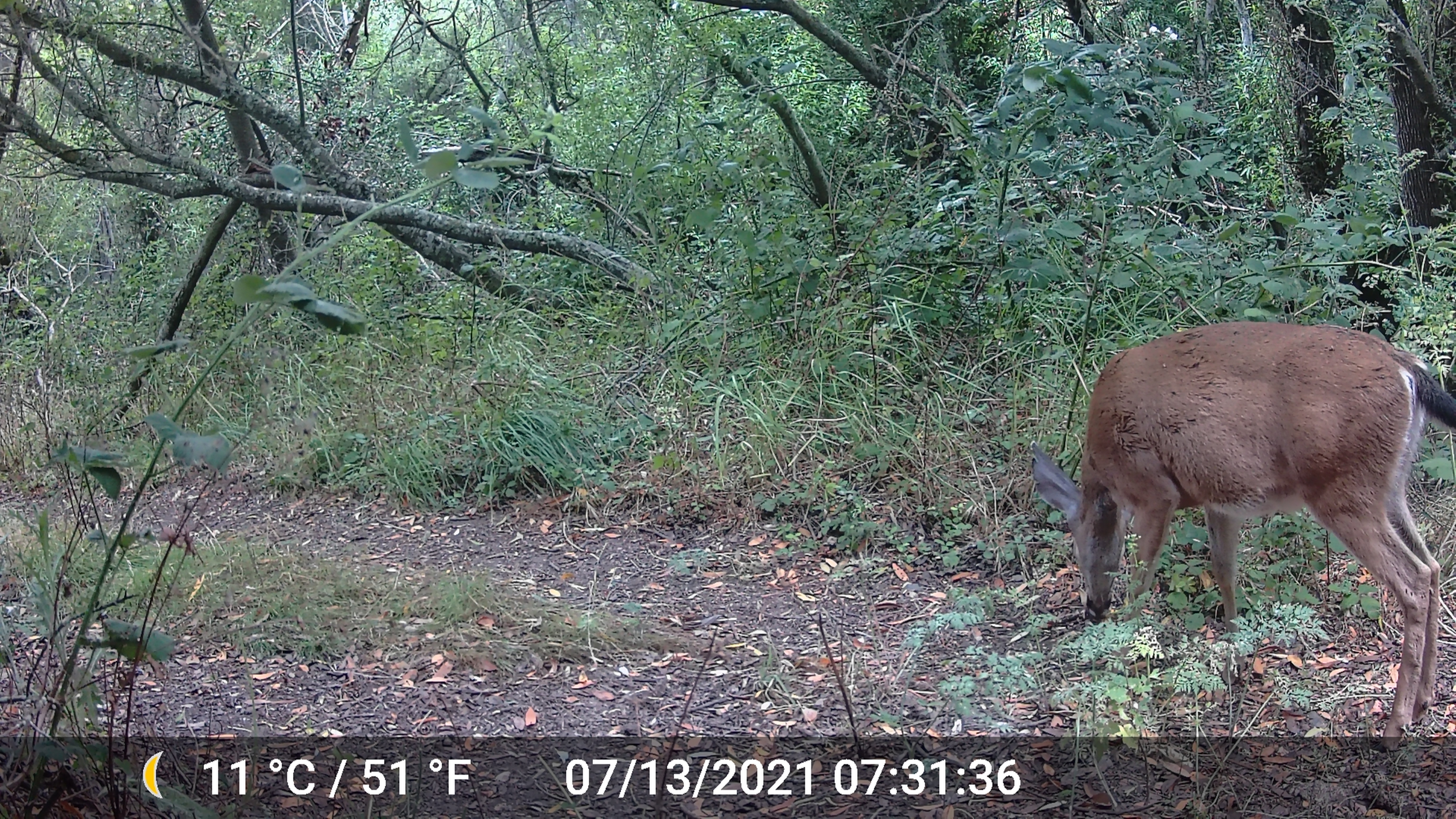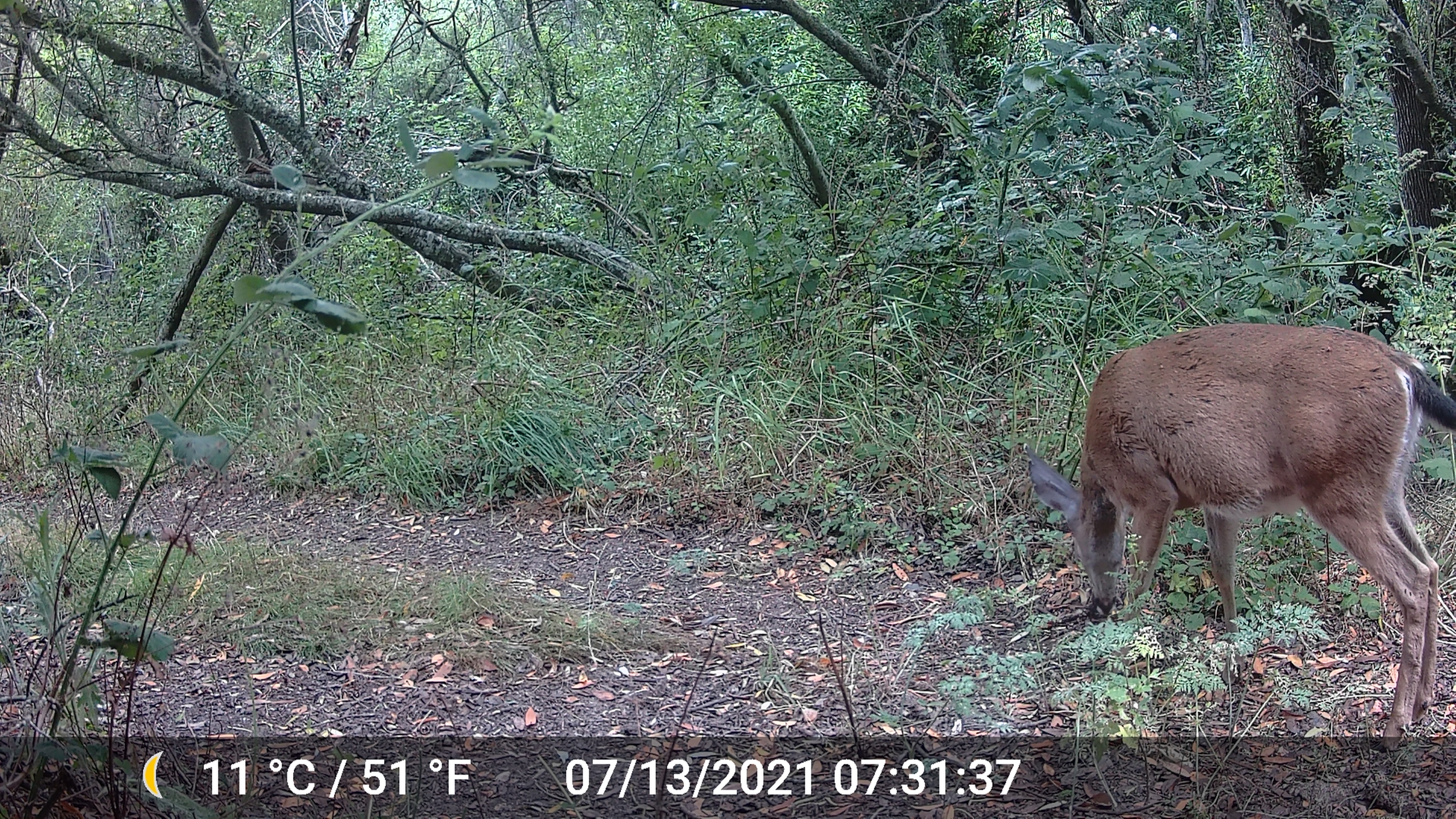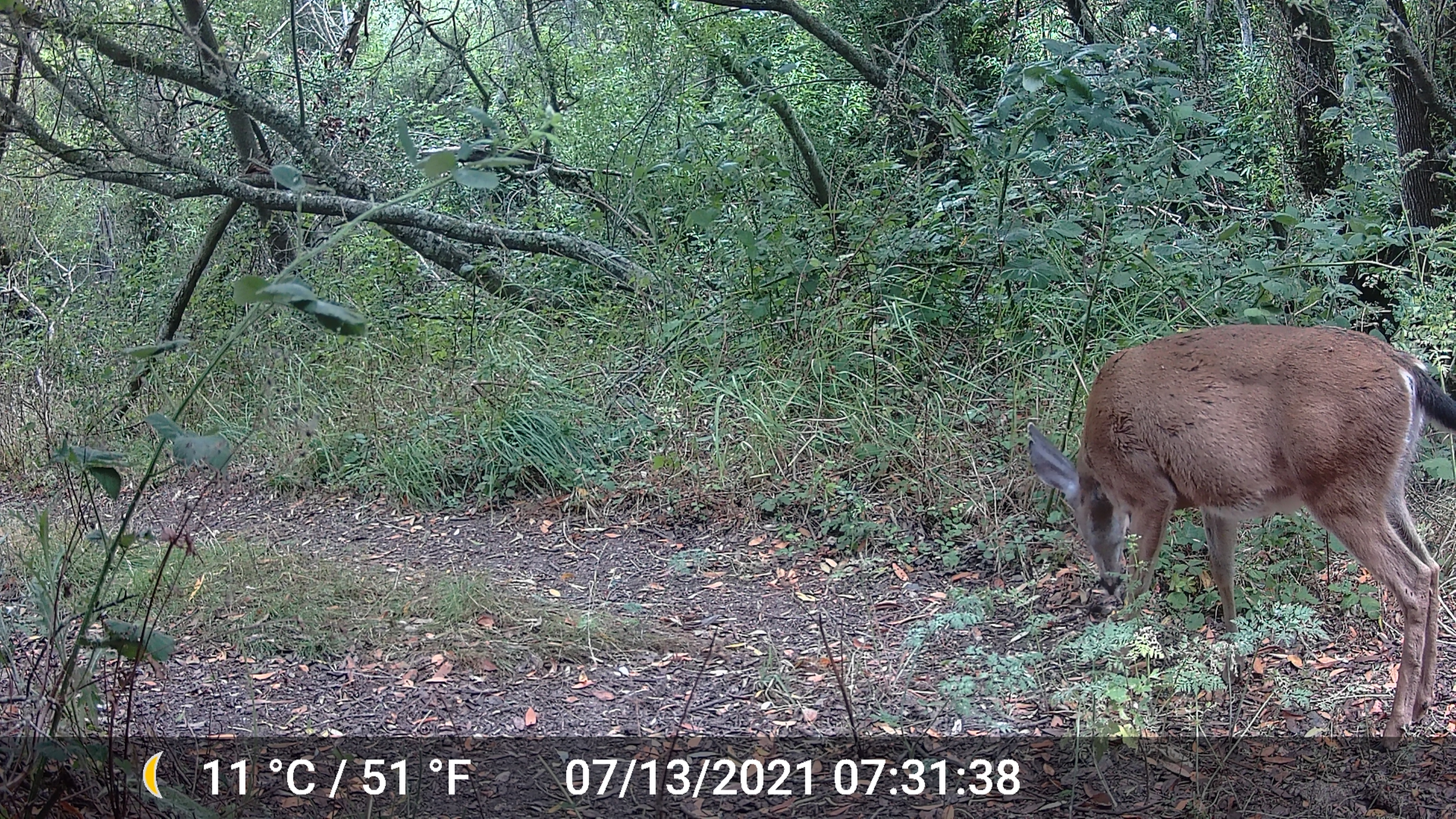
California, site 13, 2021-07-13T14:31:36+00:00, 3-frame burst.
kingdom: Animalia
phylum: Chordata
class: Mammalia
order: Artiodactyla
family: Cervidae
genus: Odocoileus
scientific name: Odocoileus hemionus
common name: mule deer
Mule deer (Odocoileus hemionus).